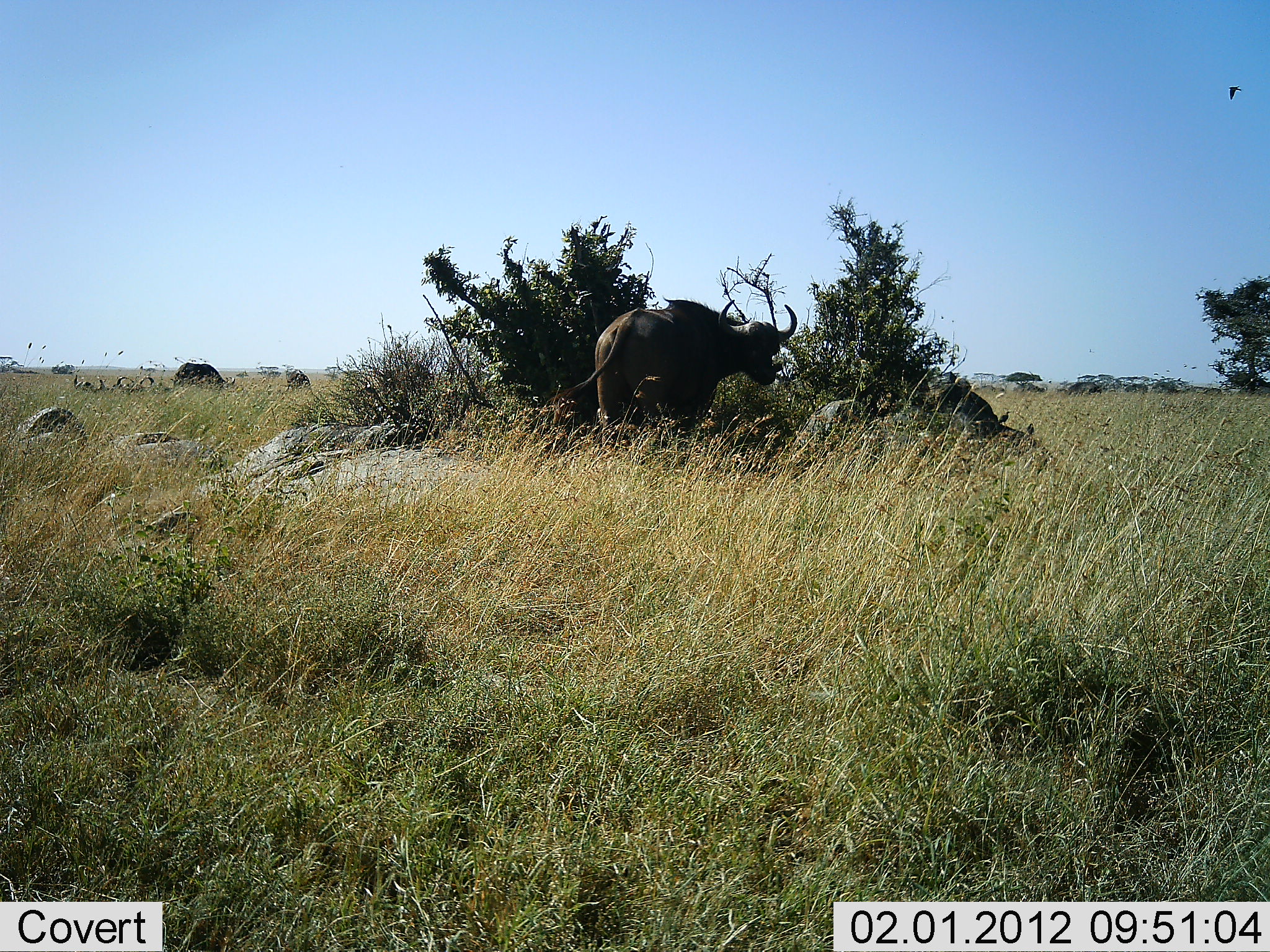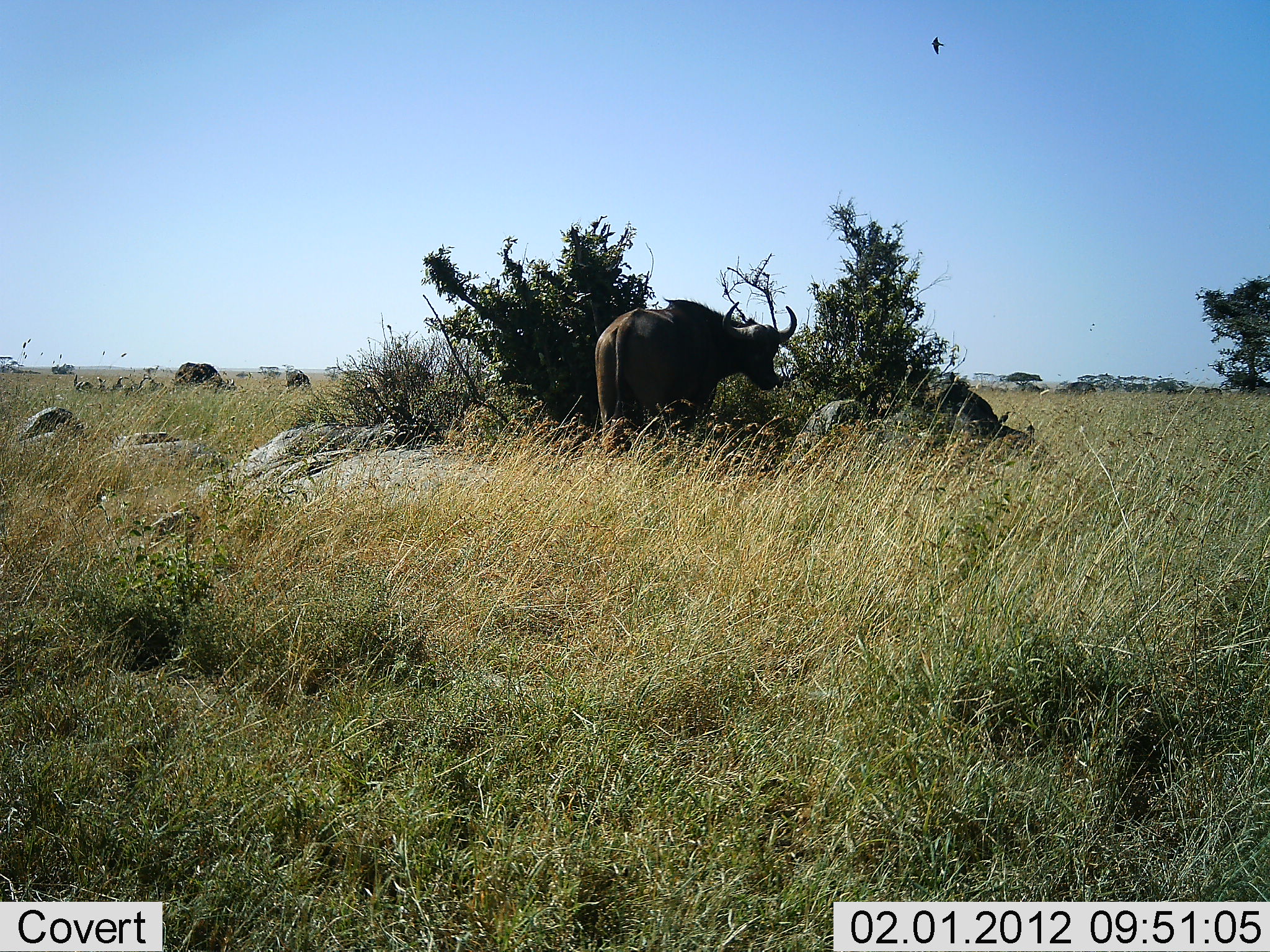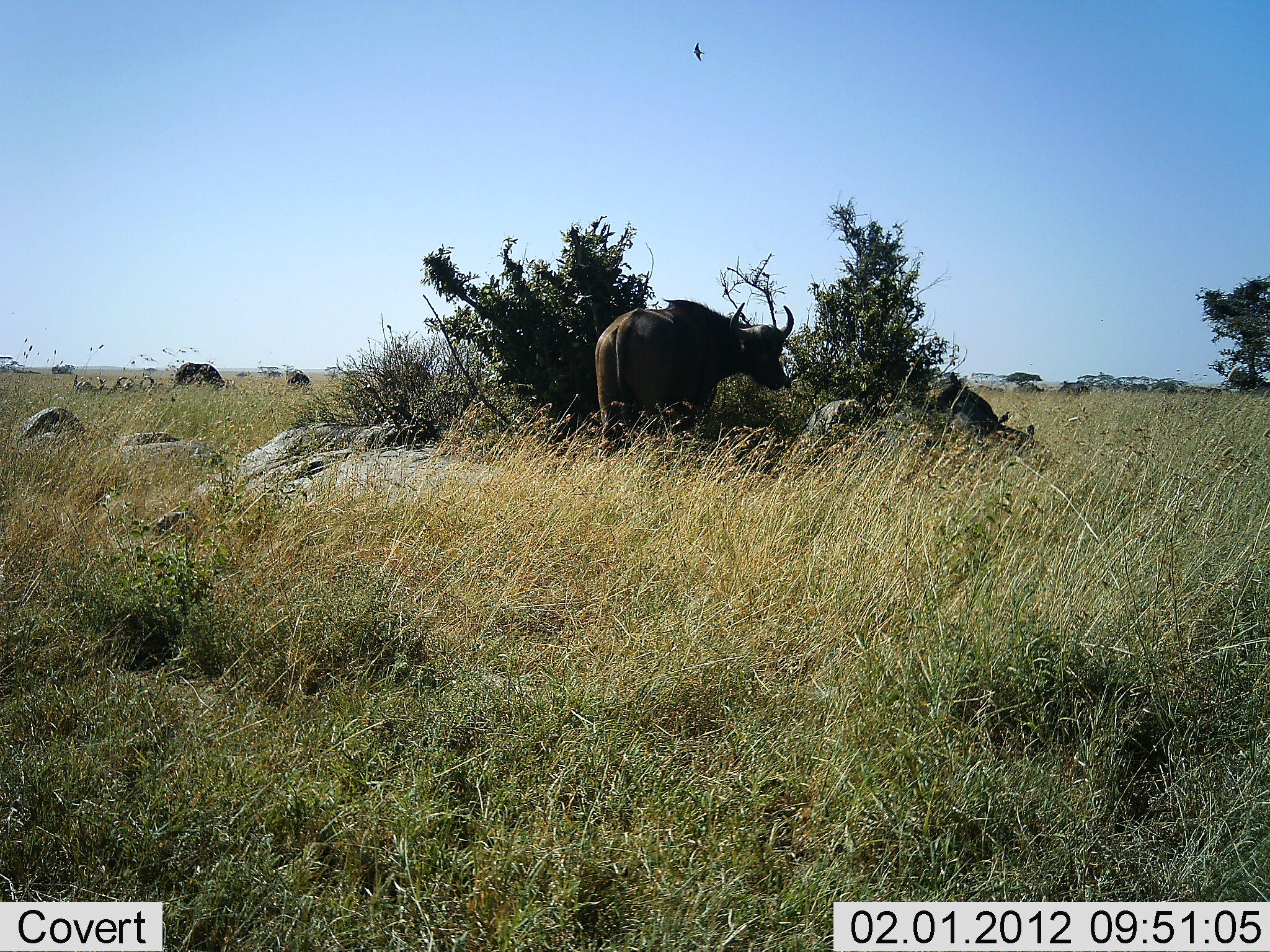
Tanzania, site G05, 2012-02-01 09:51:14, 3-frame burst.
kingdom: Animalia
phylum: Chordata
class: Mammalia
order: Artiodactyla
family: Bovidae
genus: Syncerus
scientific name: Syncerus caffer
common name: cape buffalo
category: buffalo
Buffalo (cape buffalo) (Syncerus caffer), count 1. Behavior (volunteer vote fractions): standing 76%, resting 4%, moving 8%, interacting 0%. Young present (vote fraction): 0%. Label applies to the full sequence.